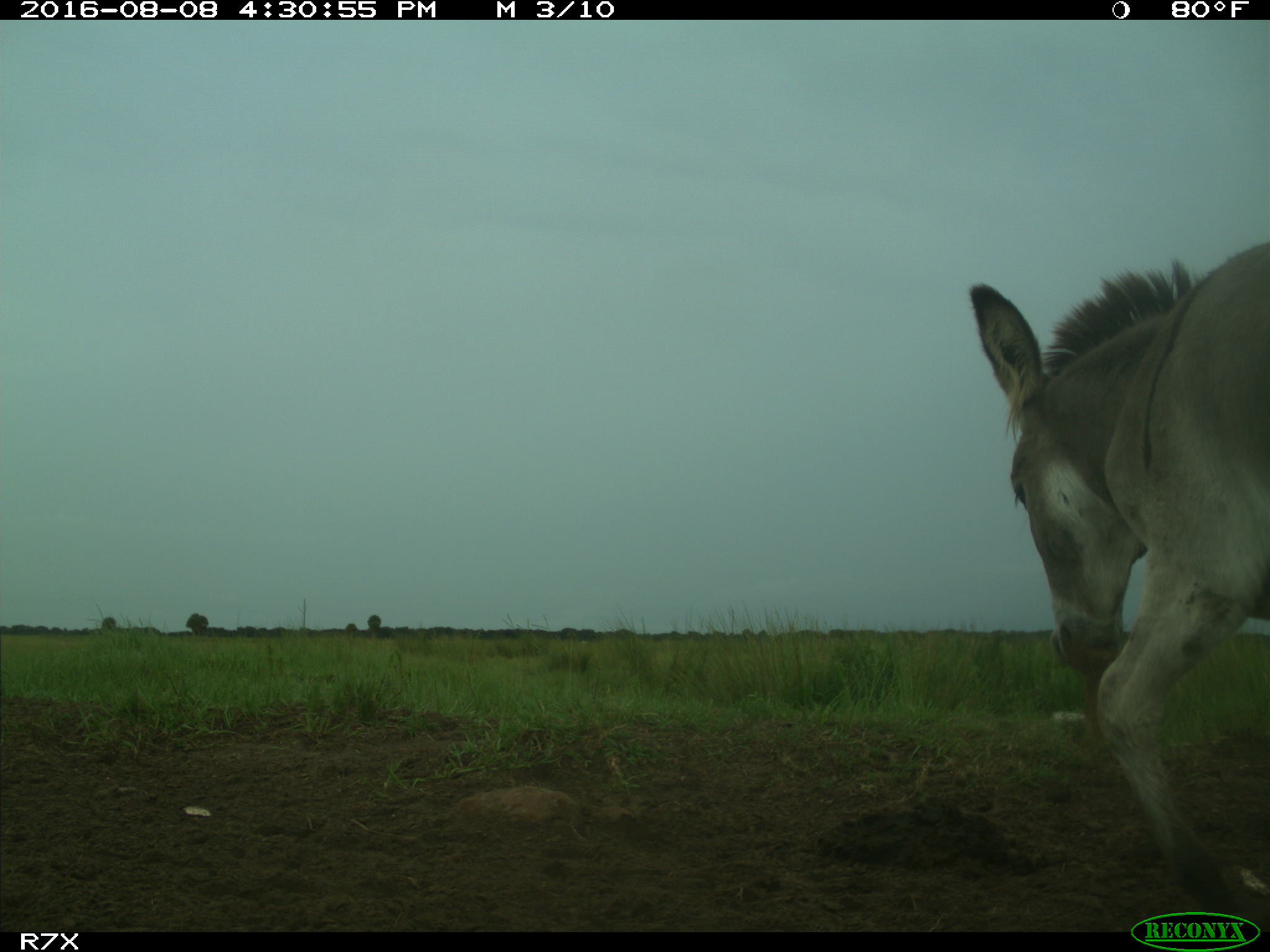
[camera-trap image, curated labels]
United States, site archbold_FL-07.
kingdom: Animalia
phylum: Chordata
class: Mammalia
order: Perissodactyla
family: Equidae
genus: Equus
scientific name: Equus africanus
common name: african wild ass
Equus africanus (african wild ass).